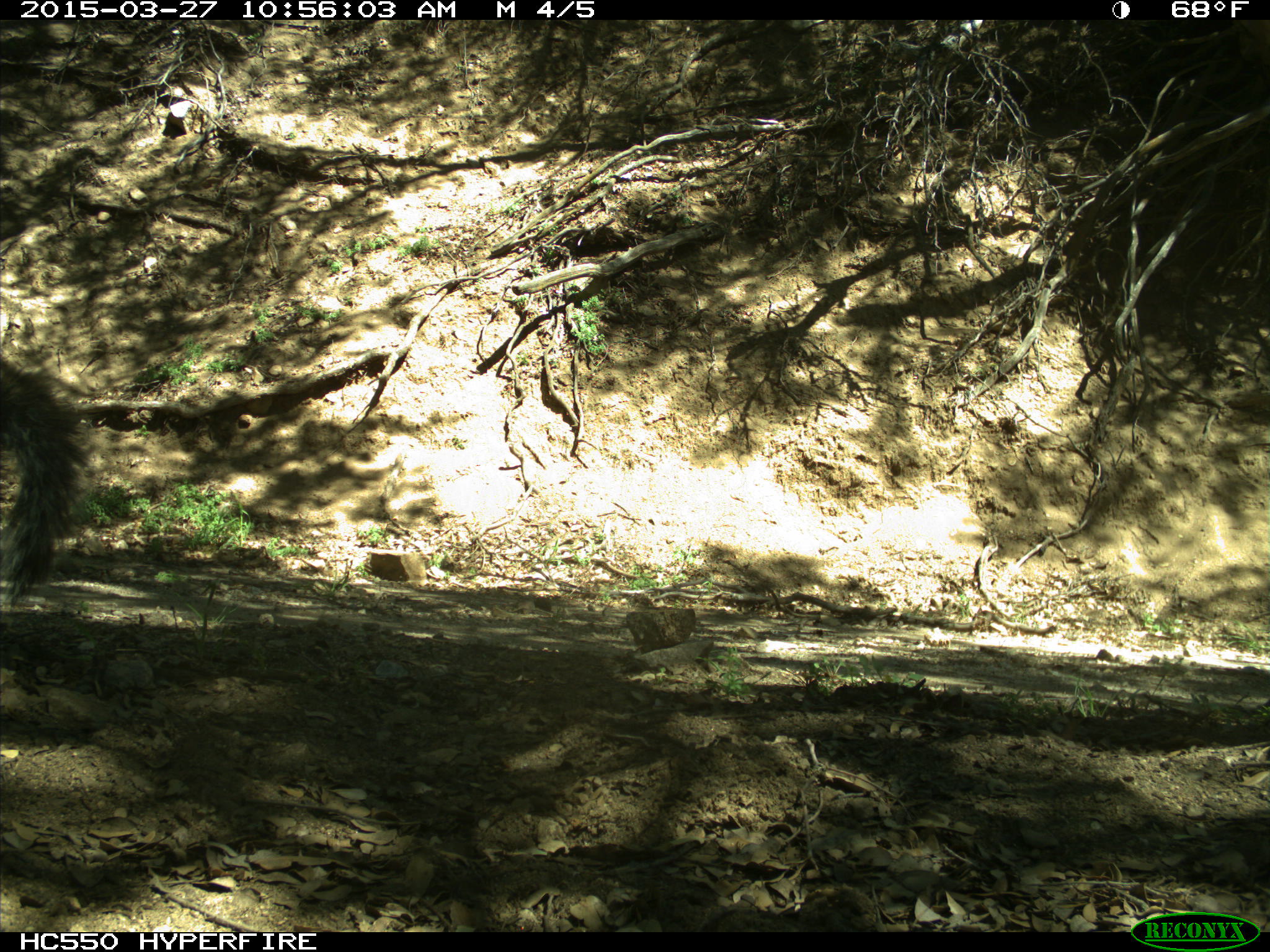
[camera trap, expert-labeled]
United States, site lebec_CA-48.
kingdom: Animalia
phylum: Chordata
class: Mammalia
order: Rodentia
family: Sciuridae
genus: Sciurus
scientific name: Sciurus carolinensis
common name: eastern gray squirrel